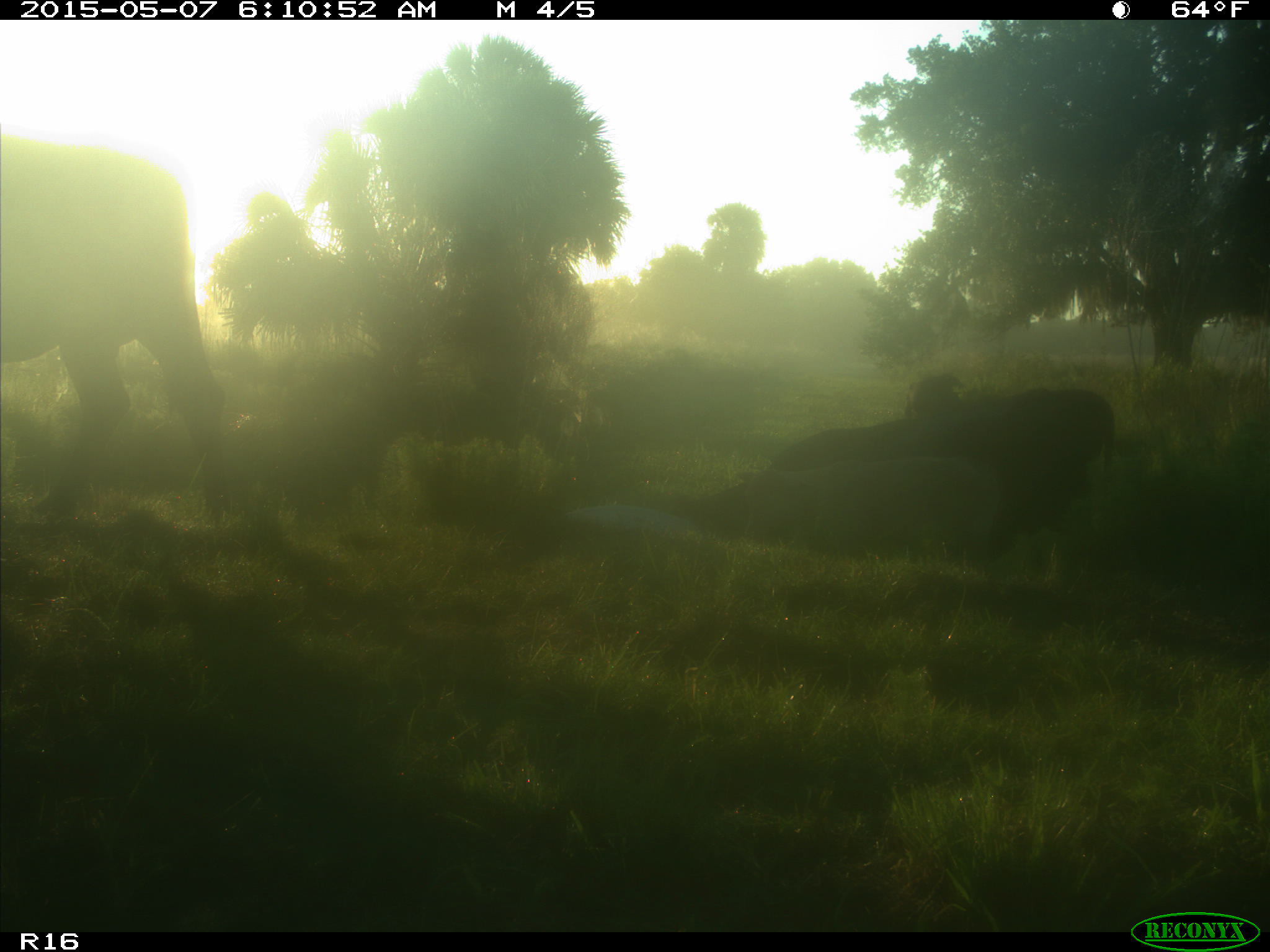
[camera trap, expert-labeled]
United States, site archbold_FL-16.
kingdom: Animalia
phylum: Chordata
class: Mammalia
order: Artiodactyla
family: Bovidae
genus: Bos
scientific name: Bos taurus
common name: domestic cow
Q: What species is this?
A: Bos taurus (domestic cow).